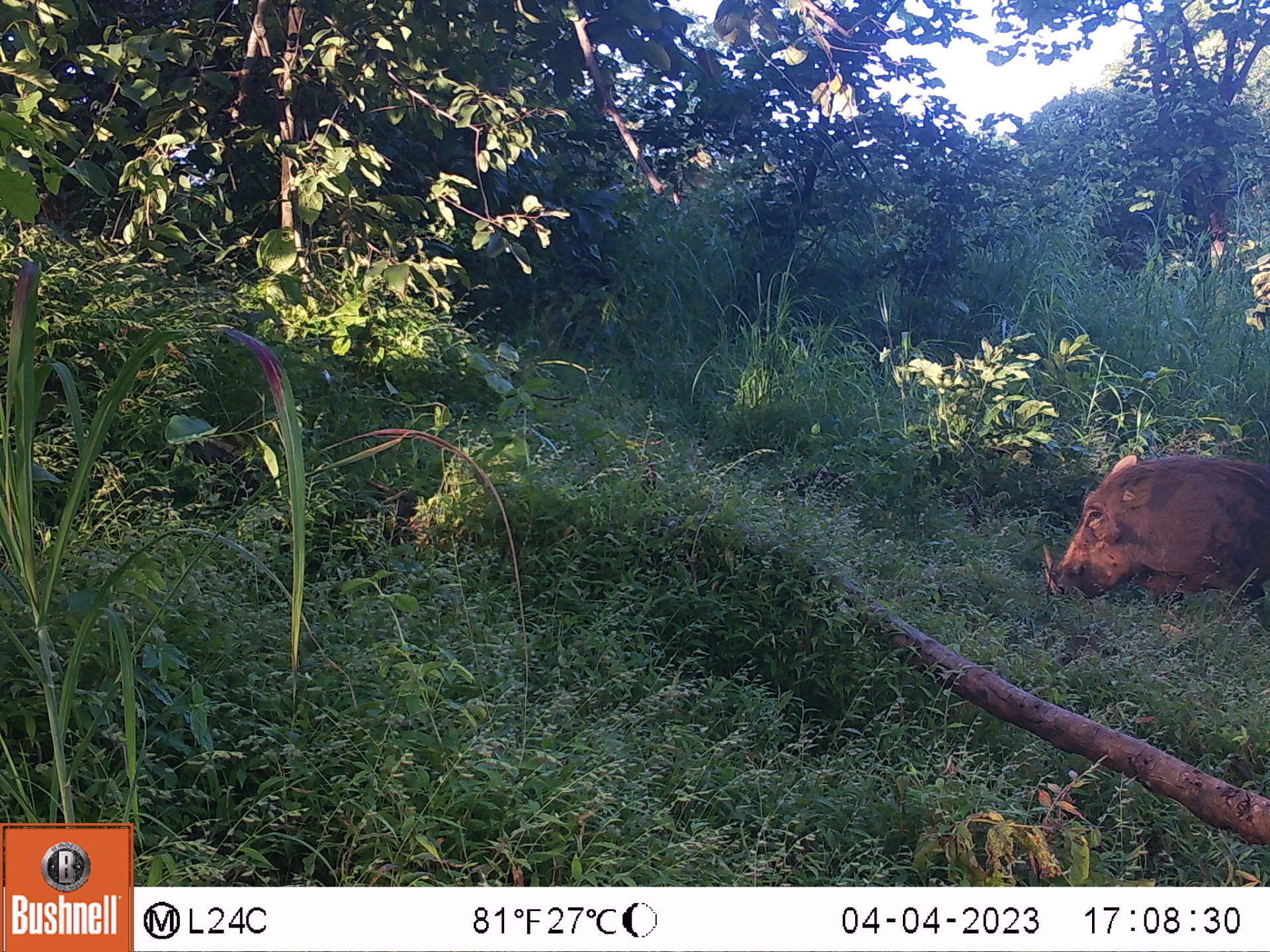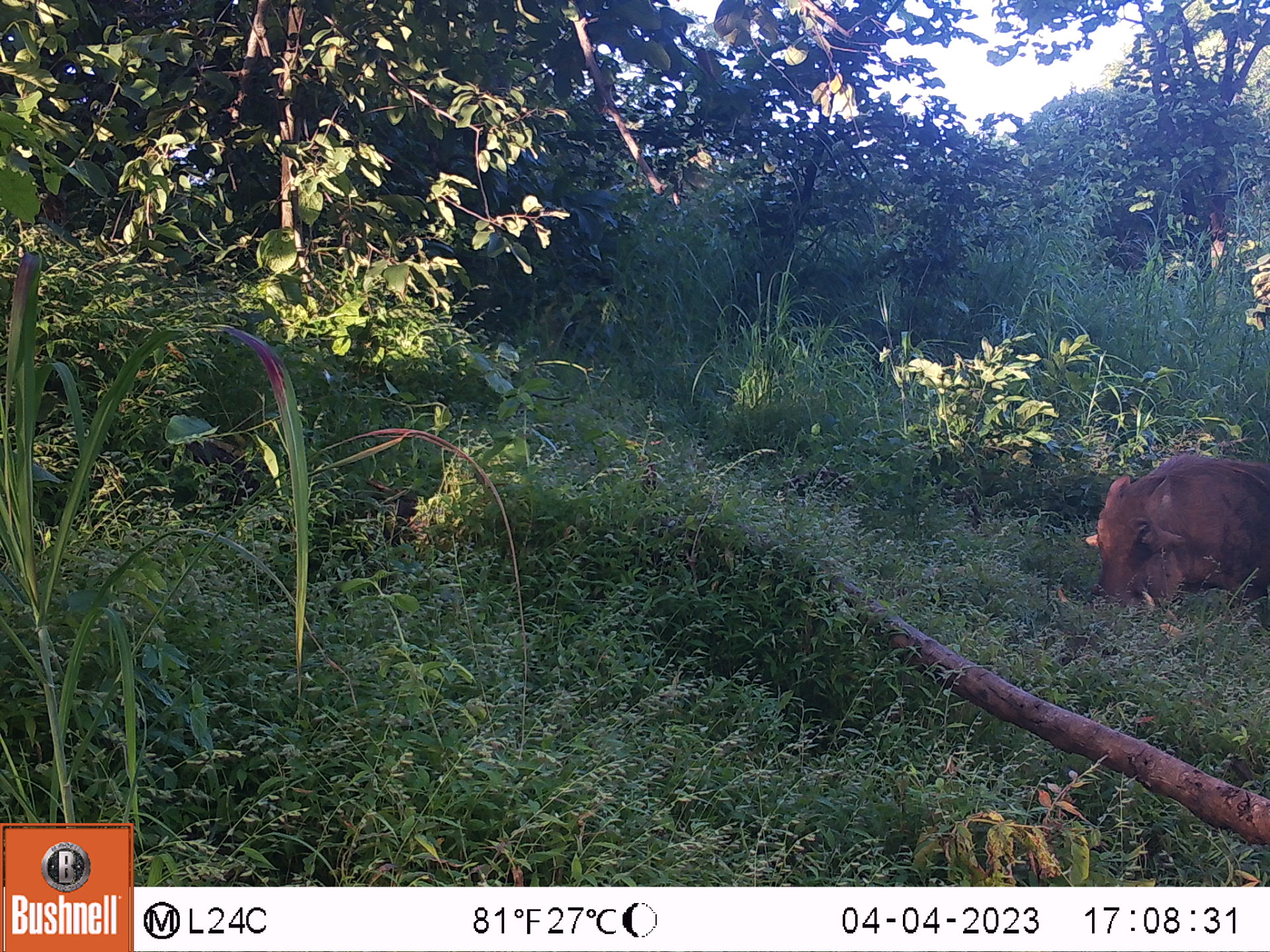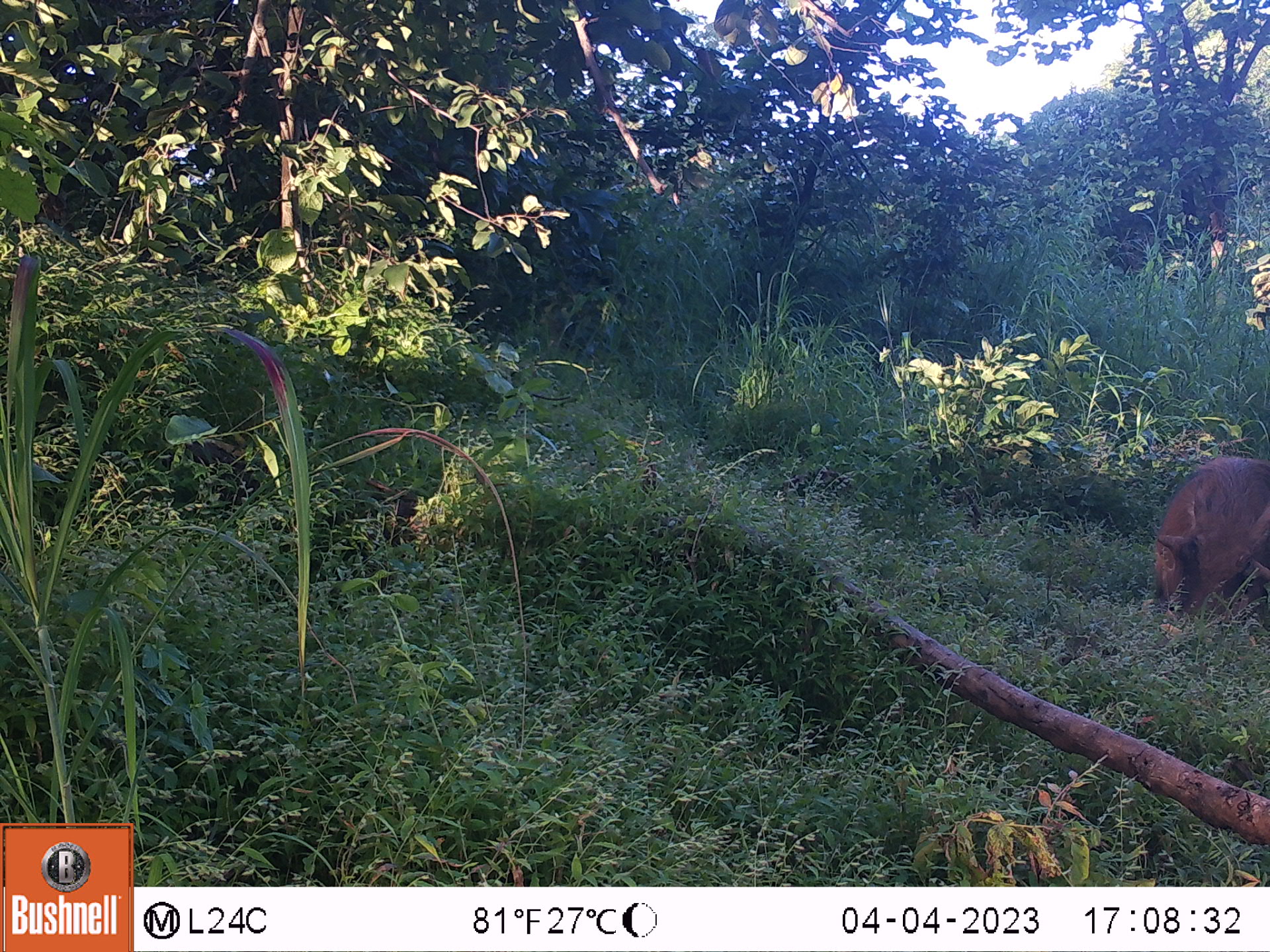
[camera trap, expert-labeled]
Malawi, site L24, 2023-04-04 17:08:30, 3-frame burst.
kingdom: Animalia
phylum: Chordata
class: Mammalia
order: Artiodactyla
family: Suidae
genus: Phacochoerus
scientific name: Phacochoerus africanus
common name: common warthog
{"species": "common warthog (Phacochoerus africanus)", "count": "1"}